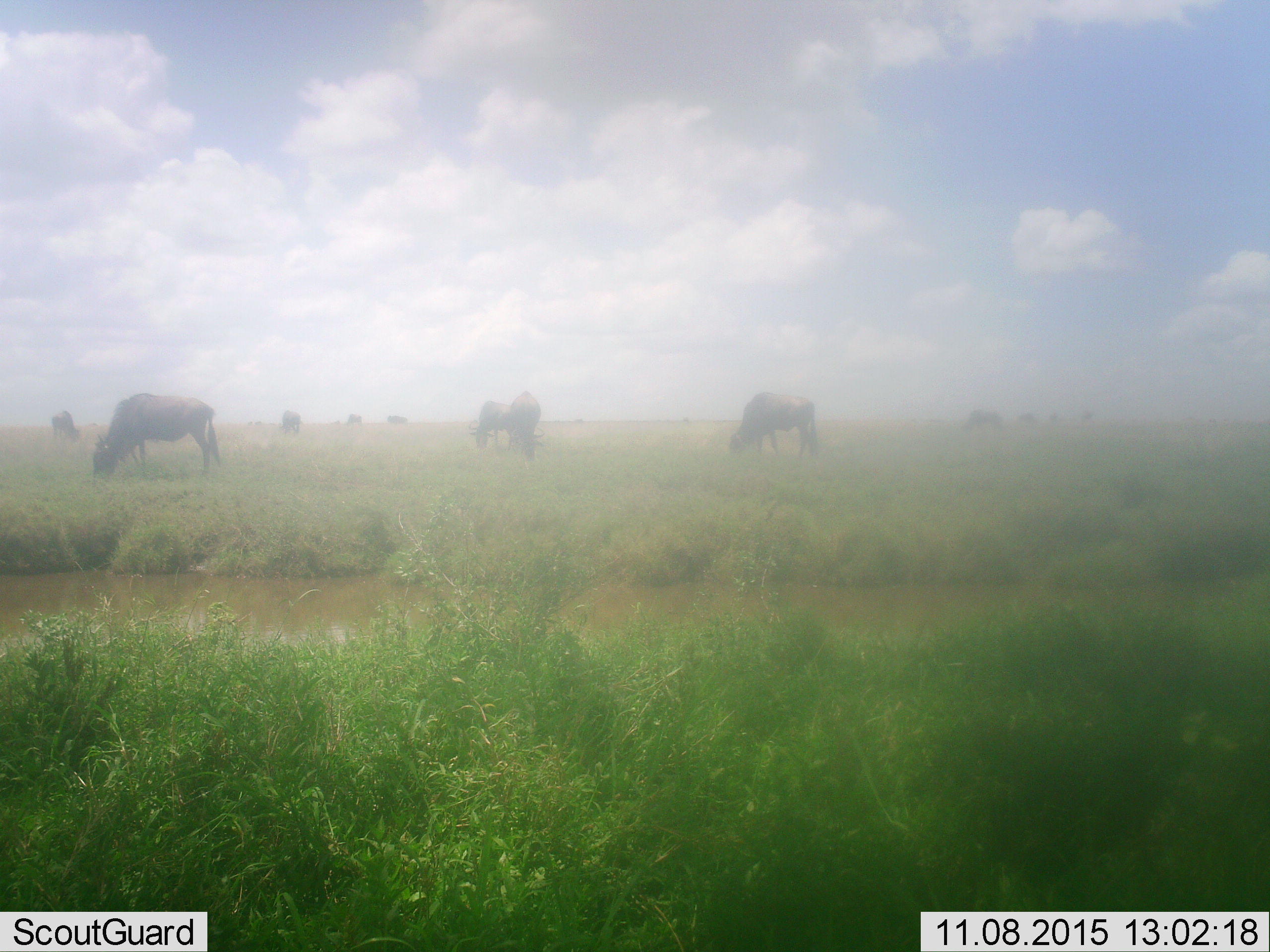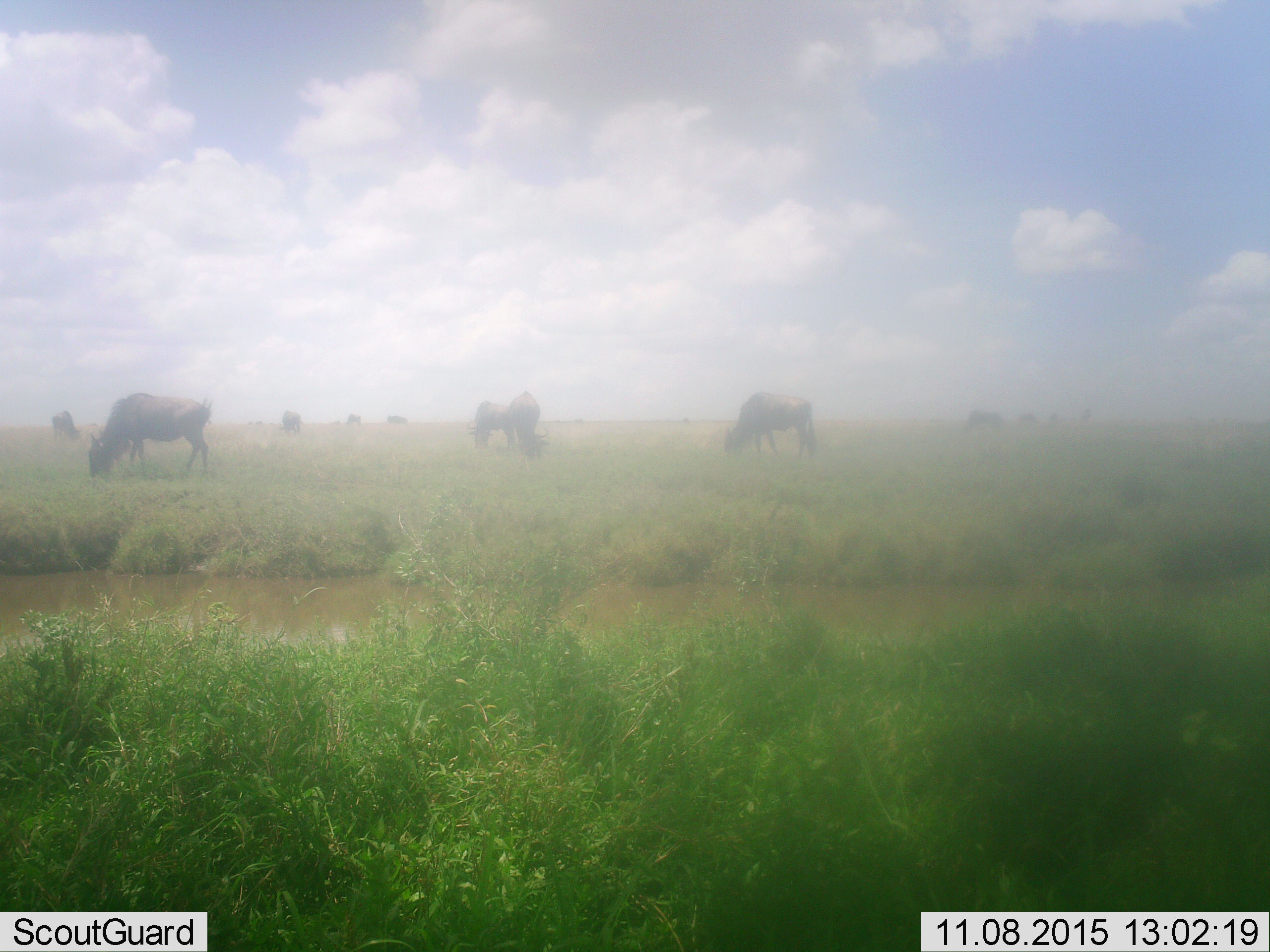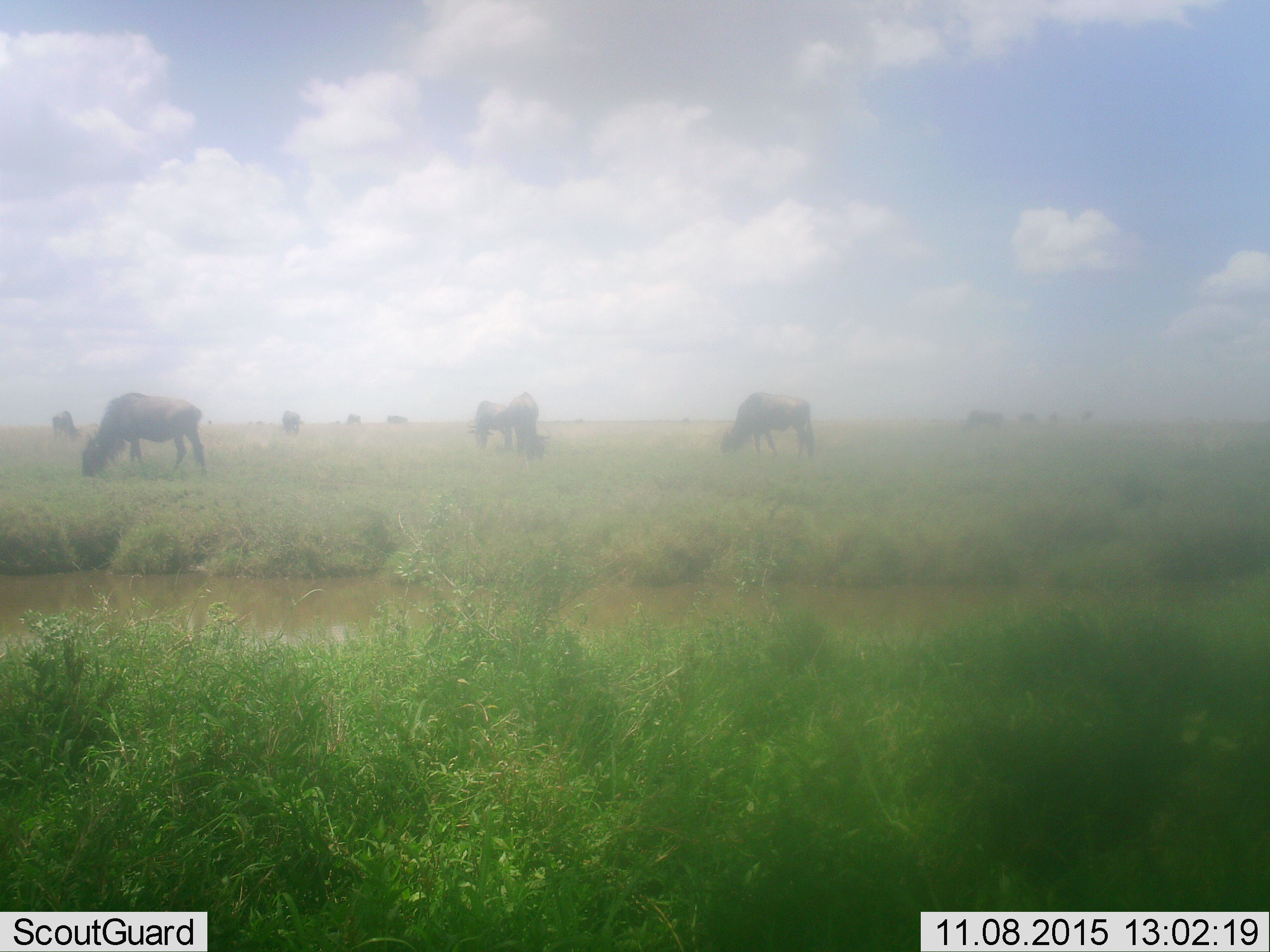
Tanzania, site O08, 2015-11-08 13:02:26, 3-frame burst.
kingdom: Animalia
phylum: Chordata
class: Mammalia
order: Artiodactyla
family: Bovidae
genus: Connochaetes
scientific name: Connochaetes taurinus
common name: blue wildebeest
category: wildebeest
Wildebeest (blue wildebeest) (Connochaetes taurinus), count 10. Behavior (volunteer vote fractions): standing 50%, resting 0%, moving 33%, interacting 0%. Young present (vote fraction): 0%. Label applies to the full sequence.